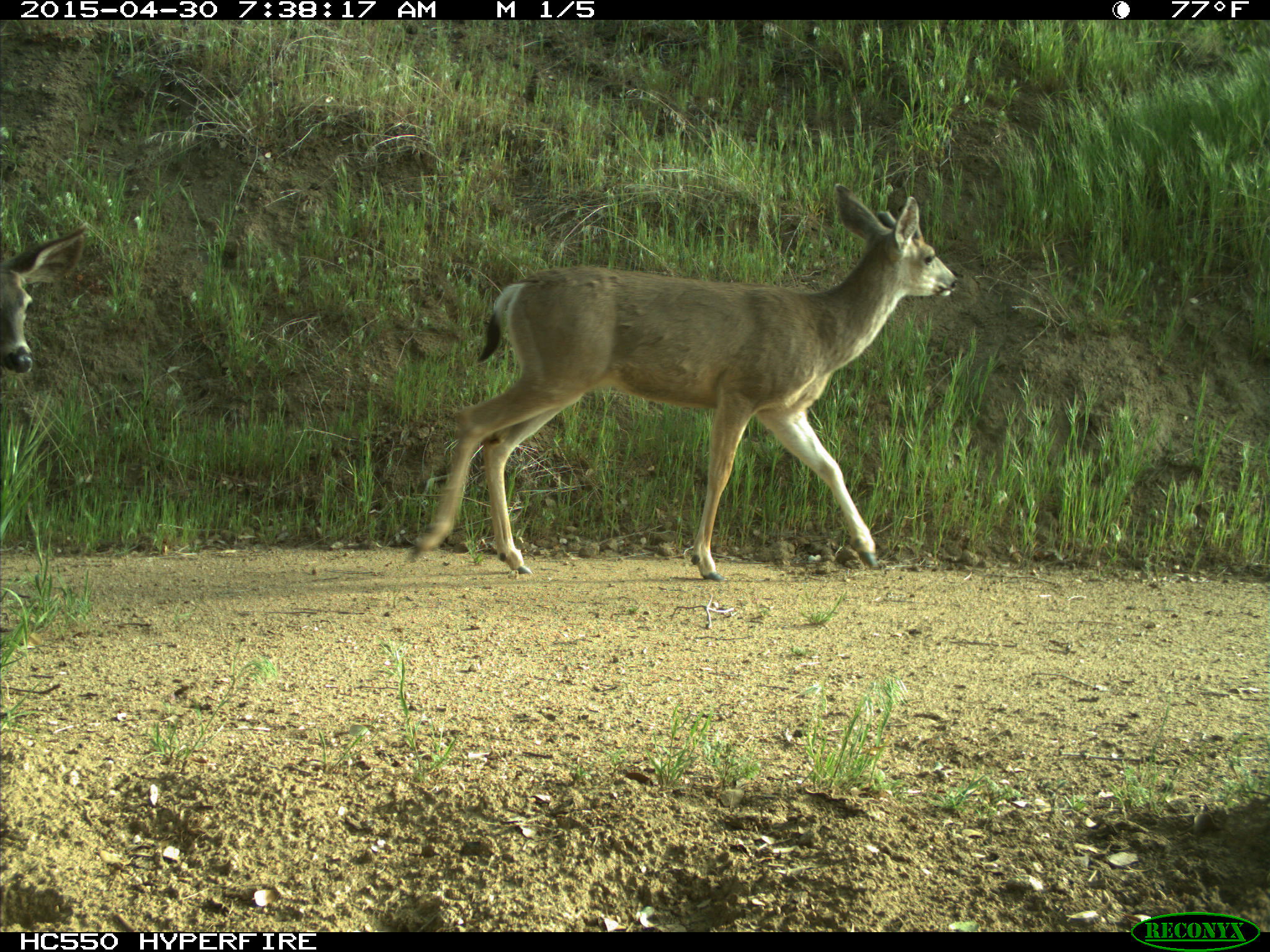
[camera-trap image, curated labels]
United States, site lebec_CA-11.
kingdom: Animalia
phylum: Chordata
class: Mammalia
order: Artiodactyla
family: Cervidae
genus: Odocoileus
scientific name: Odocoileus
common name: deer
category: unidentified deer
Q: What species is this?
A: Unidentified deer (deer) (Odocoileus).